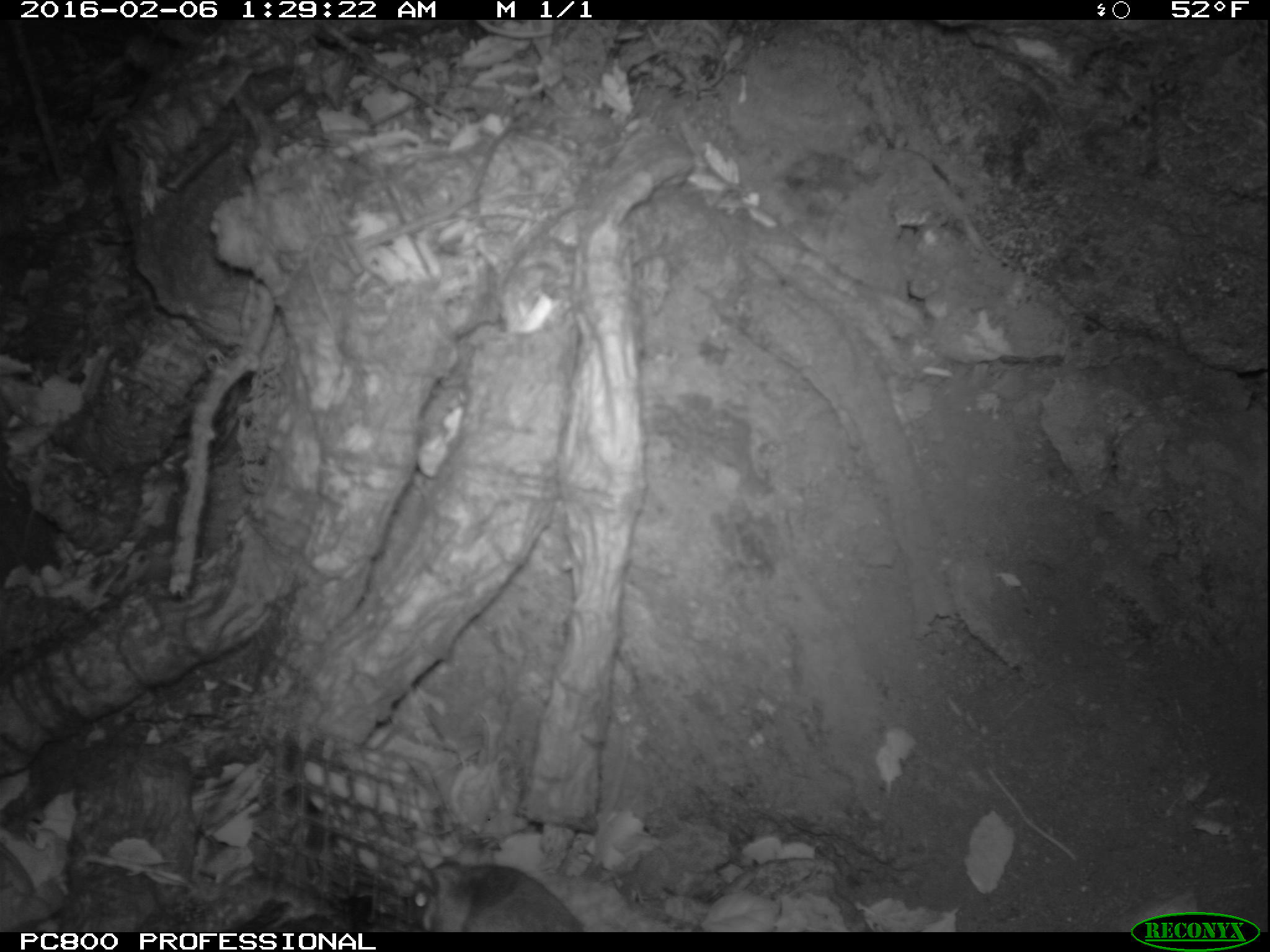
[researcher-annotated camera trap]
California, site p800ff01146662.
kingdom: Animalia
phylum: Chordata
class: Mammalia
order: Rodentia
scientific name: Rodentia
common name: rodent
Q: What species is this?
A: Rodent (Rodentia).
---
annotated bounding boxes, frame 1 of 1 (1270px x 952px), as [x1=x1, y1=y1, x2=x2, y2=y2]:
rodent: [x1=406, y1=834, x2=586, y2=932]